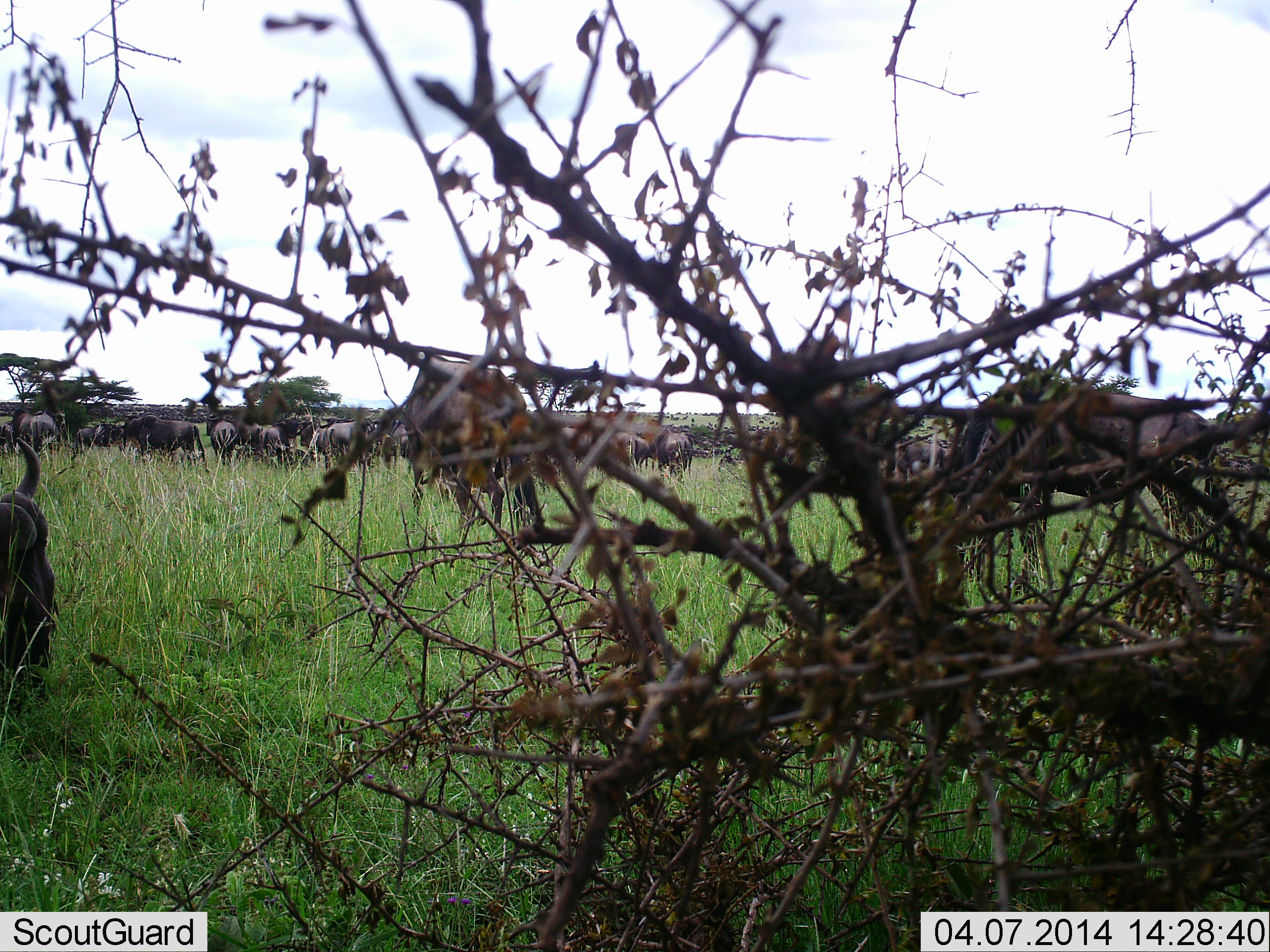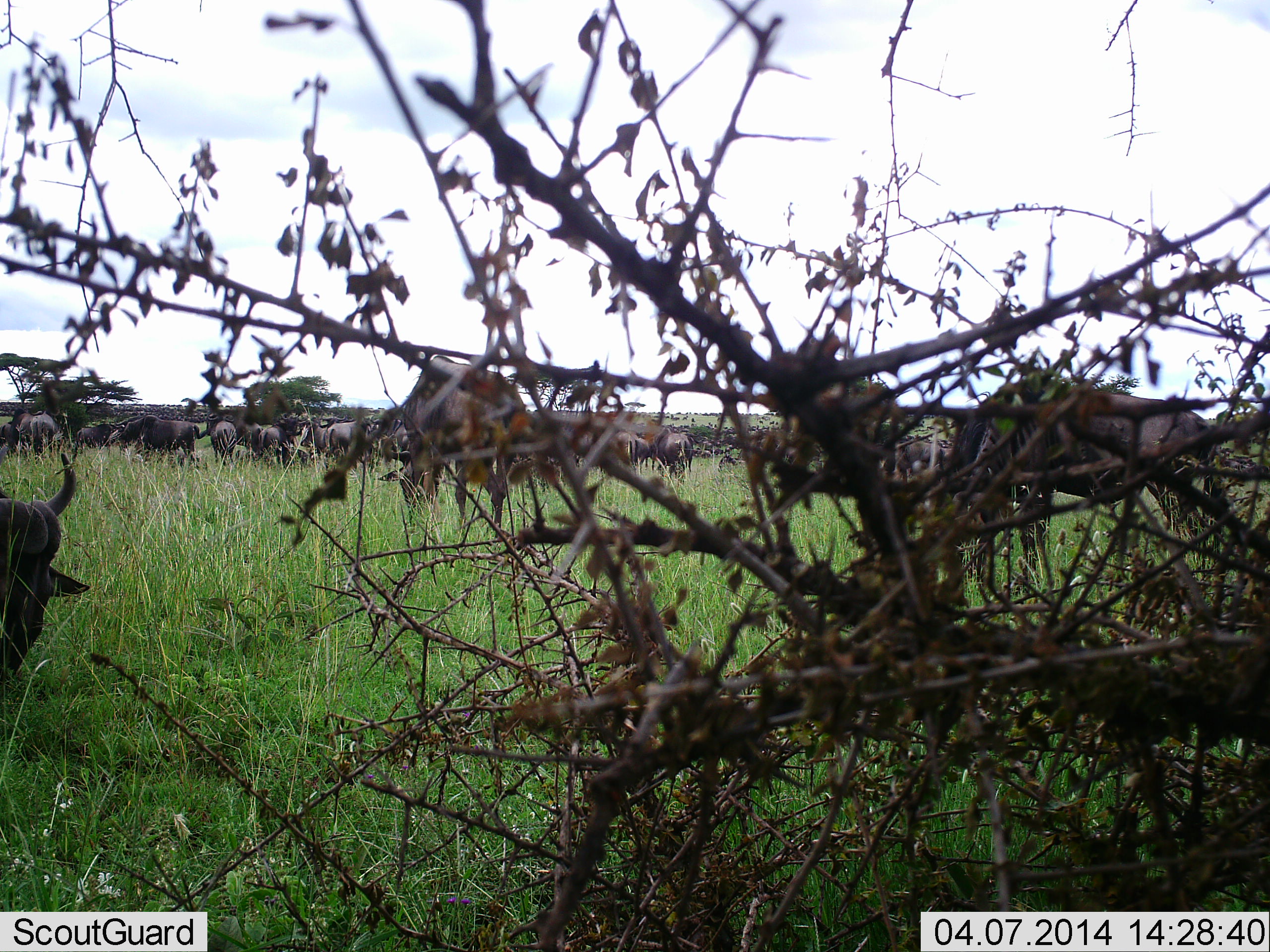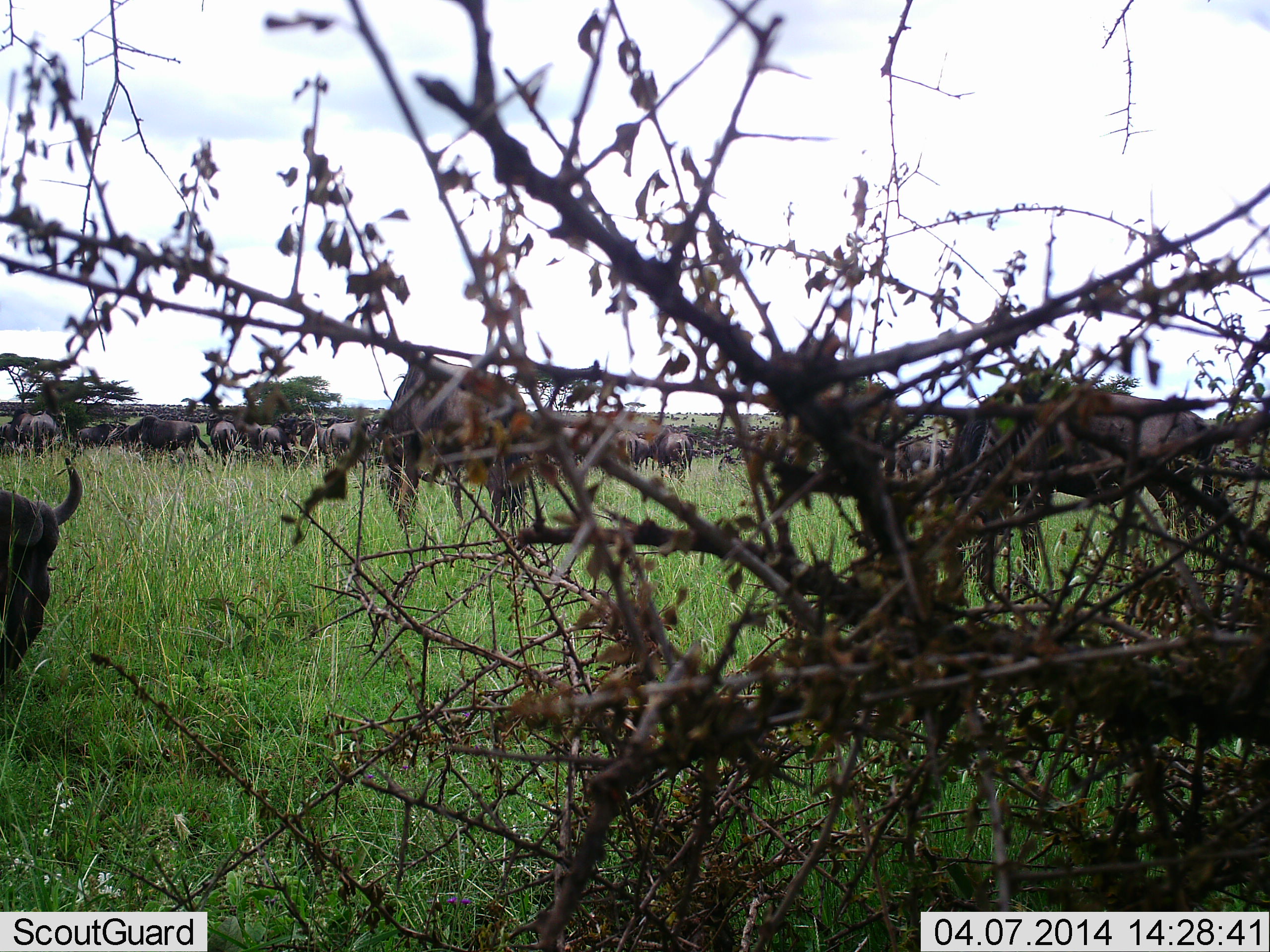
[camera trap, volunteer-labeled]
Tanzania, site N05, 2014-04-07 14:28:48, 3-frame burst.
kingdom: Animalia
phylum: Chordata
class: Mammalia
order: Artiodactyla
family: Bovidae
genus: Connochaetes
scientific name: Connochaetes taurinus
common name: blue wildebeest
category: wildebeest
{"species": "wildebeest (blue wildebeest) (Connochaetes taurinus)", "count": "11-50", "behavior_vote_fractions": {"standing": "50%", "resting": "0%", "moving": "8%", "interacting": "0%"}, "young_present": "0%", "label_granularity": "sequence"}